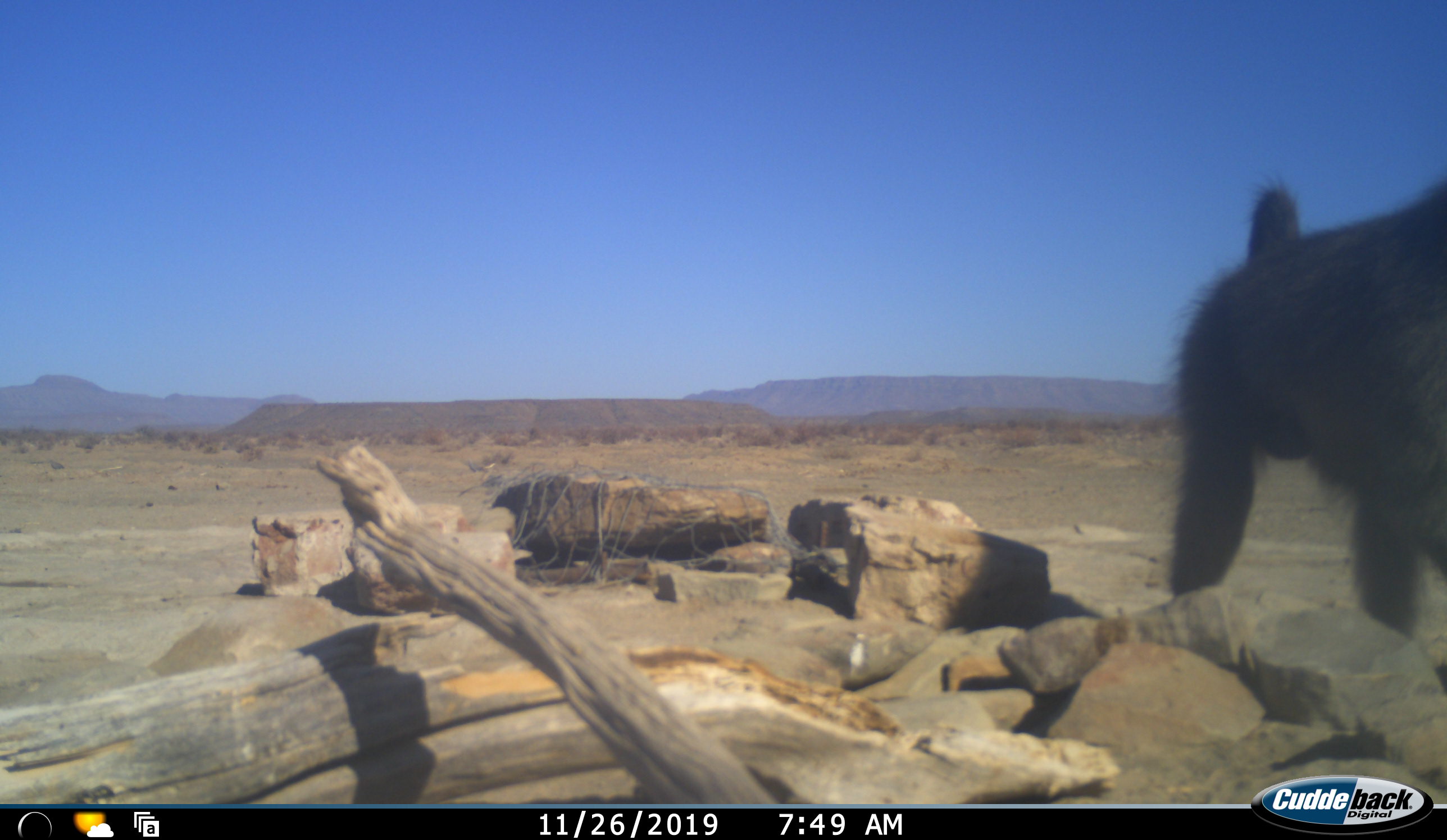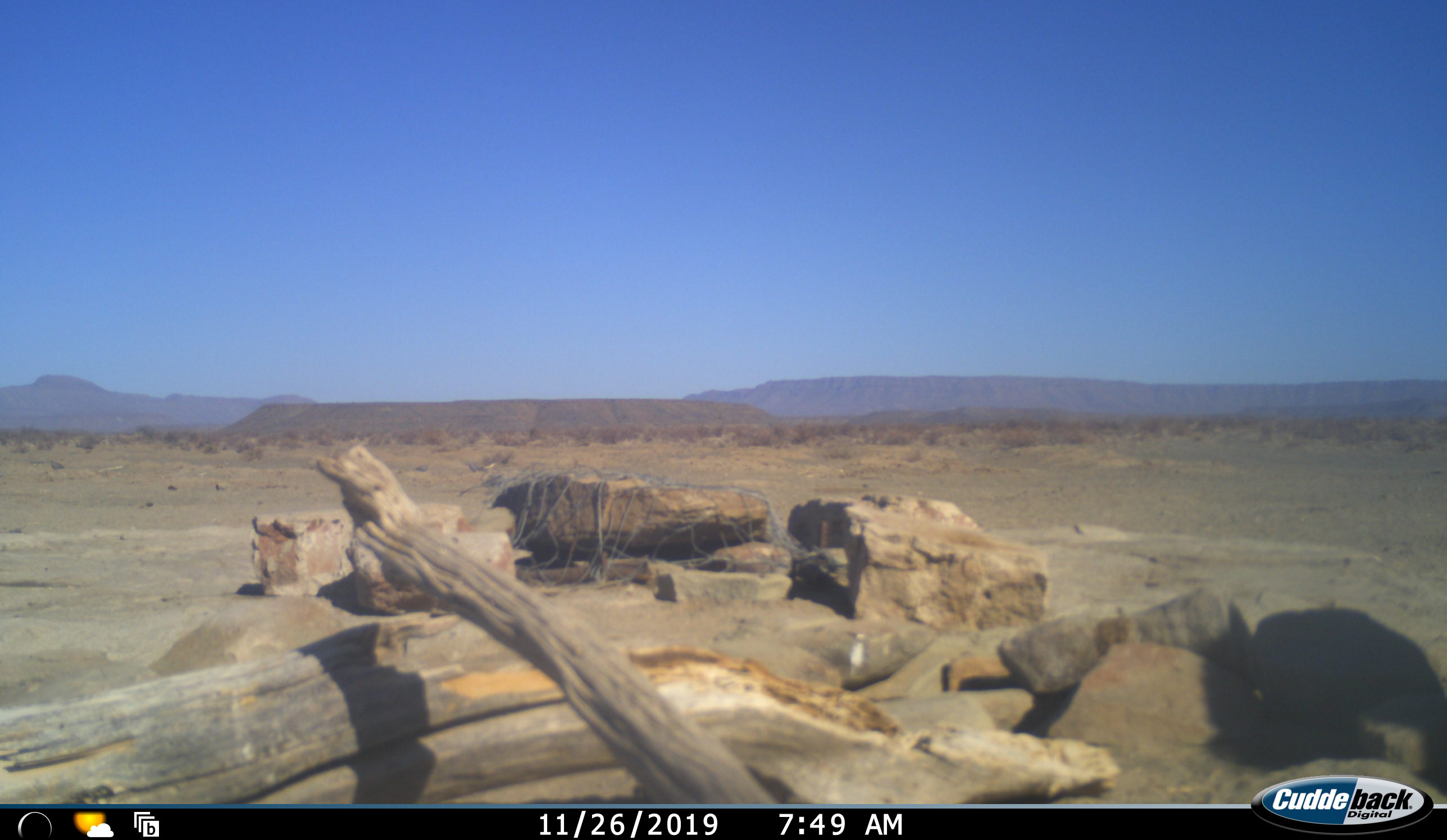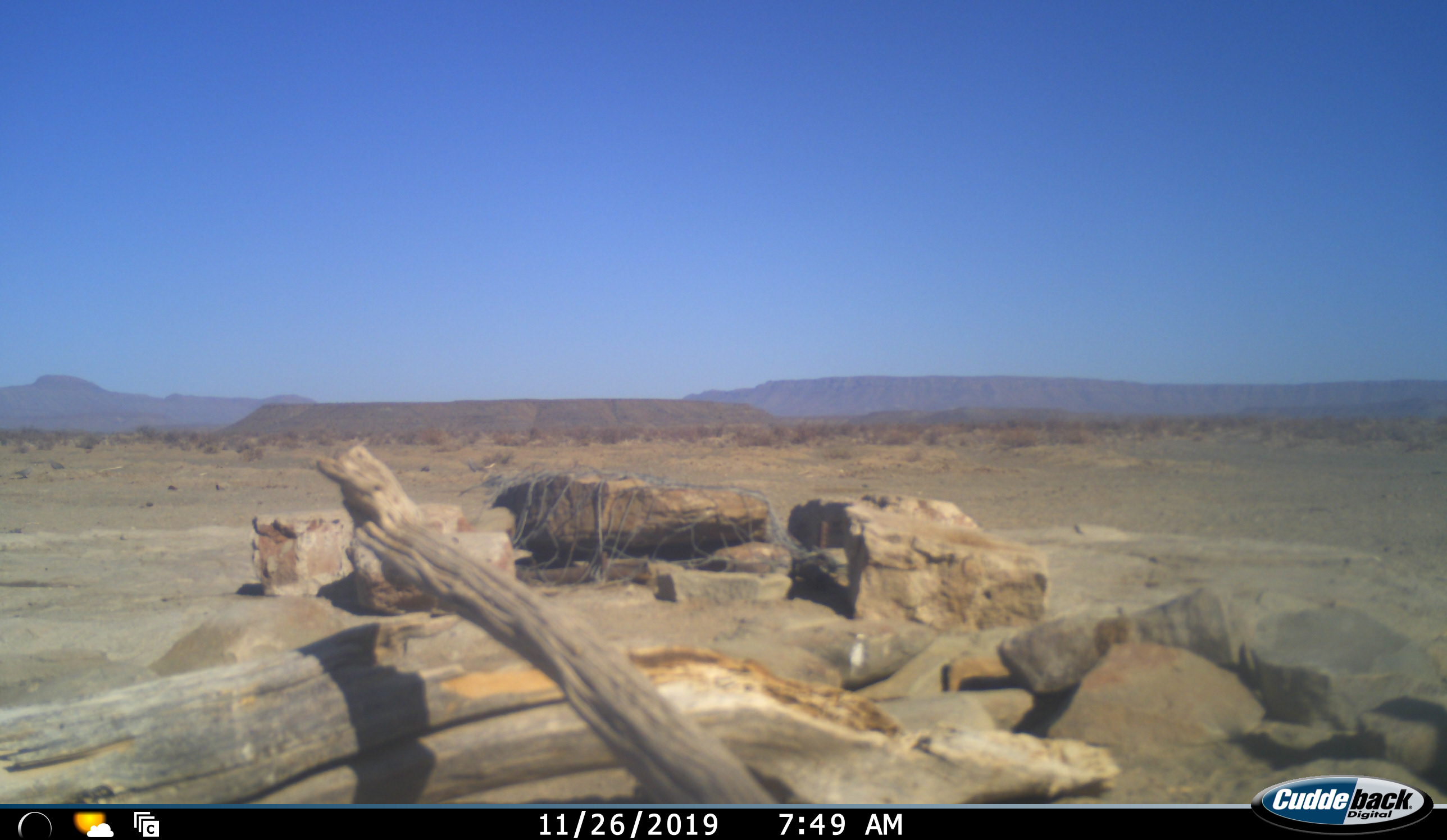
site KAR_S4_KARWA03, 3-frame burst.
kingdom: Animalia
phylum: Chordata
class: Mammalia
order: Primates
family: Cercopithecidae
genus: Papio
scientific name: Papio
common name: baboon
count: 1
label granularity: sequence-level